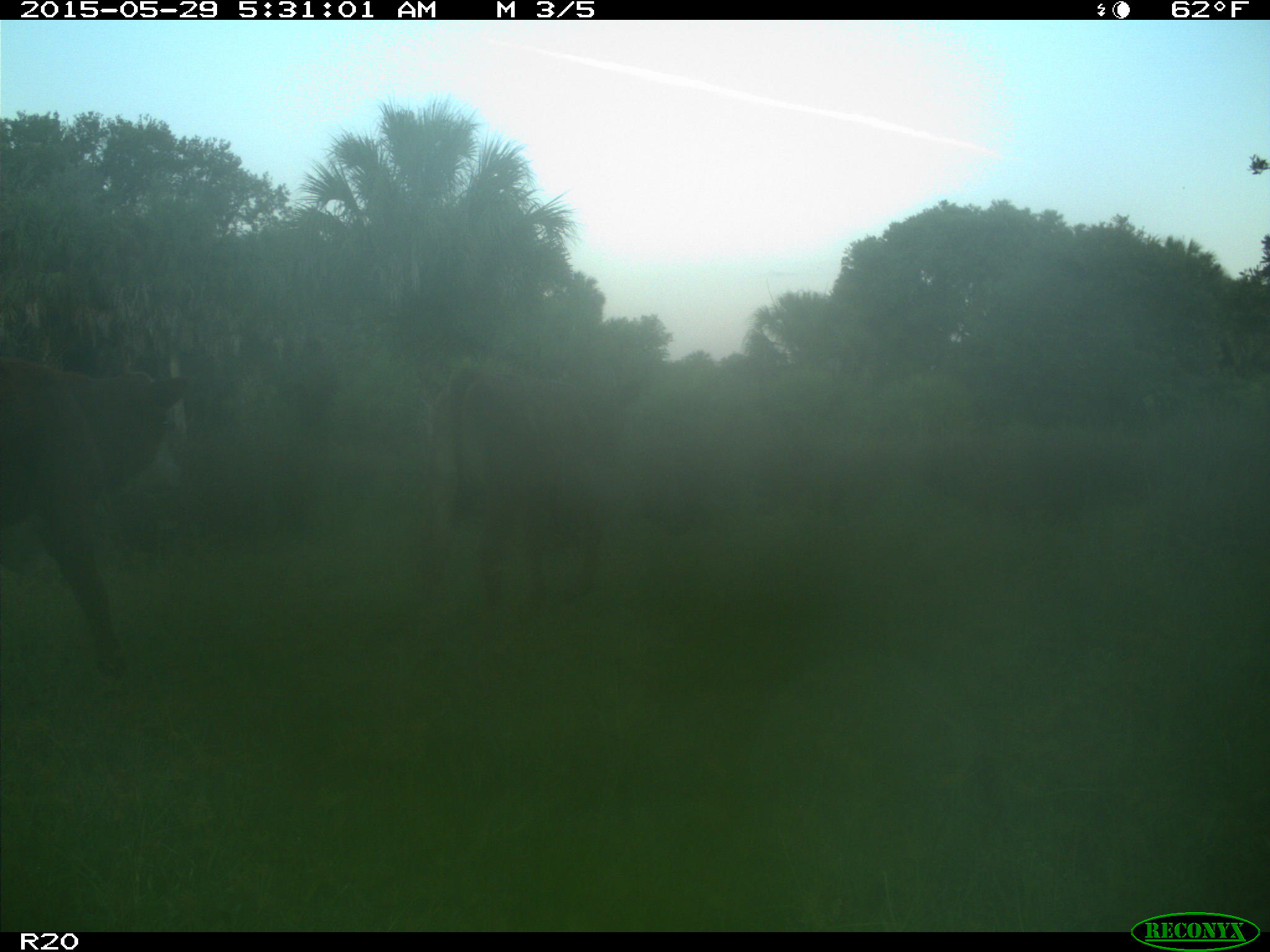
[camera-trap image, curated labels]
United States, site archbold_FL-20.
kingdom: Animalia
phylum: Chordata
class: Mammalia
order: Artiodactyla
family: Bovidae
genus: Bos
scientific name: Bos taurus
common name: domestic cow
Bos taurus (domestic cow).